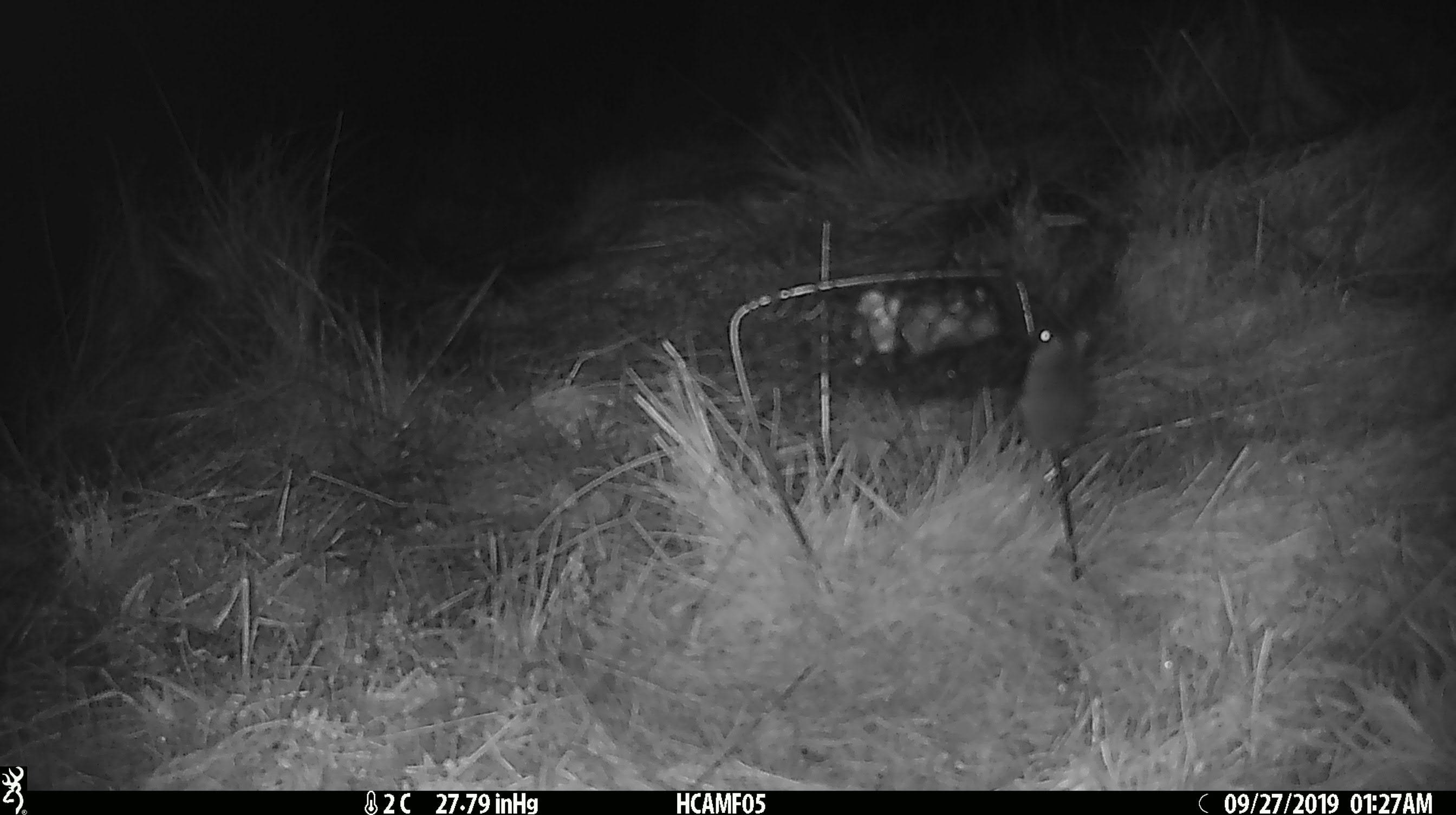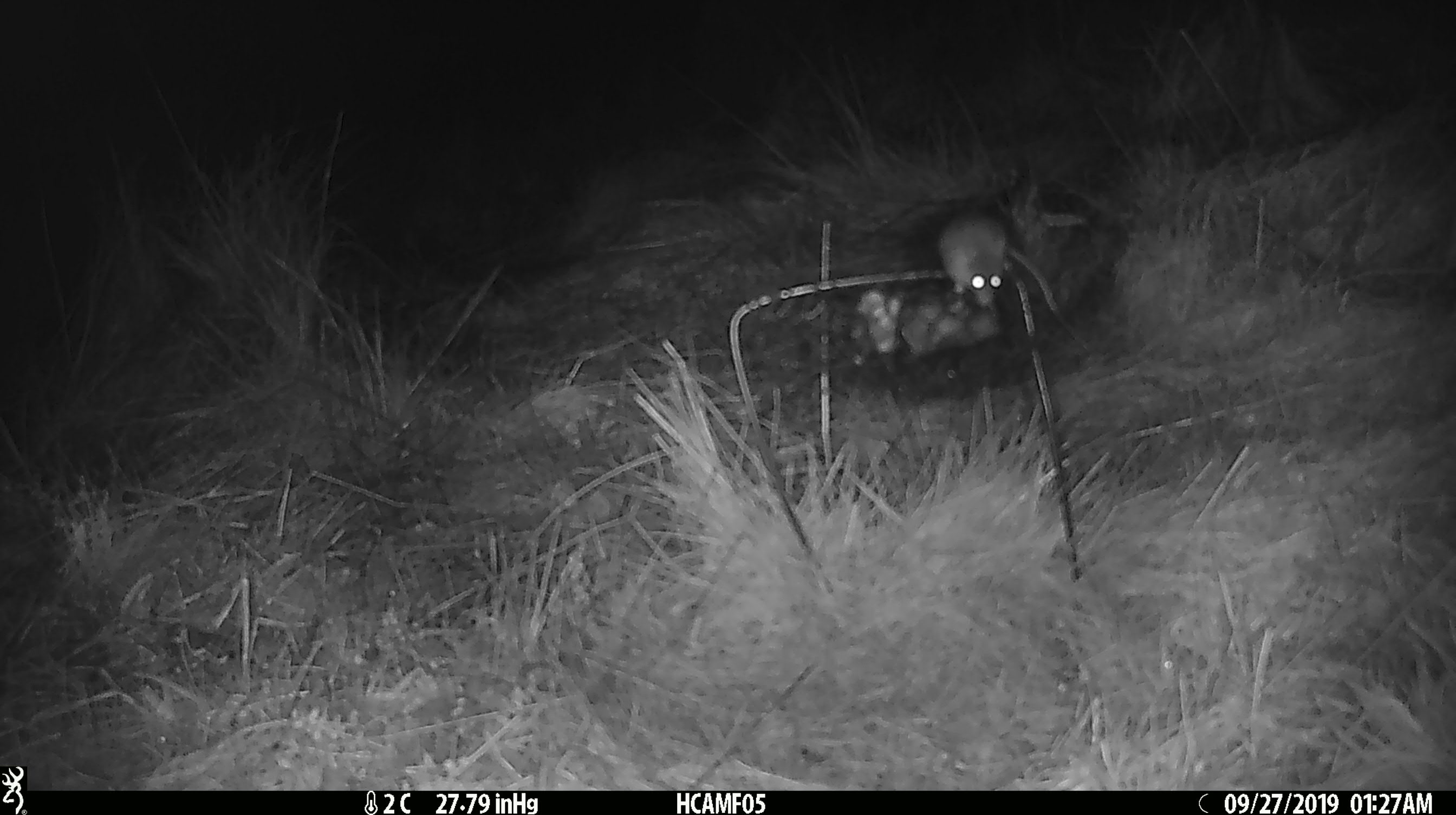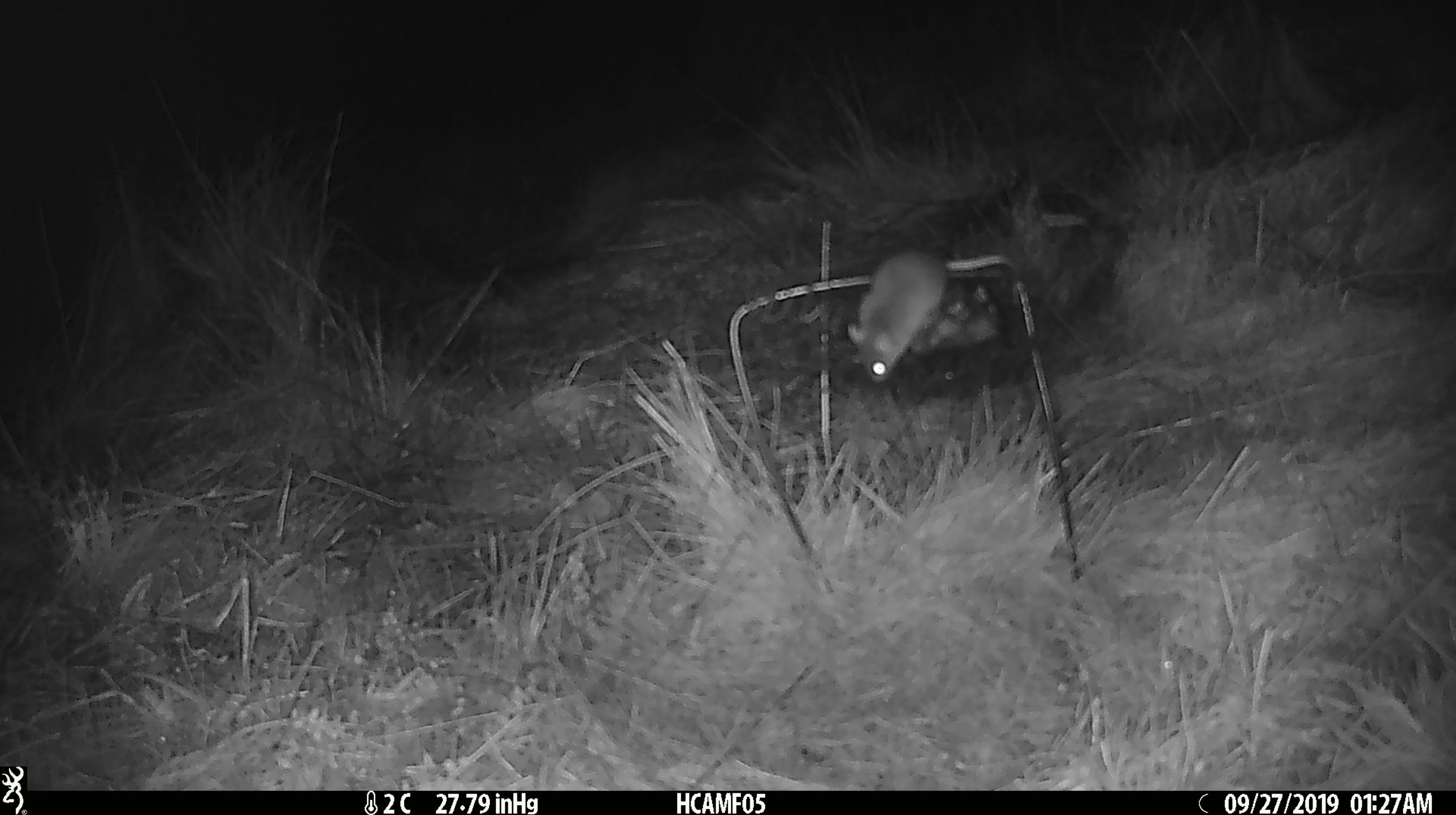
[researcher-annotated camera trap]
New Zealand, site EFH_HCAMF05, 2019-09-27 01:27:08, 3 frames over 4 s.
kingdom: Animalia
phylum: Chordata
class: Mammalia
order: Rodentia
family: Muridae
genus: Mus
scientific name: Mus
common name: mouse